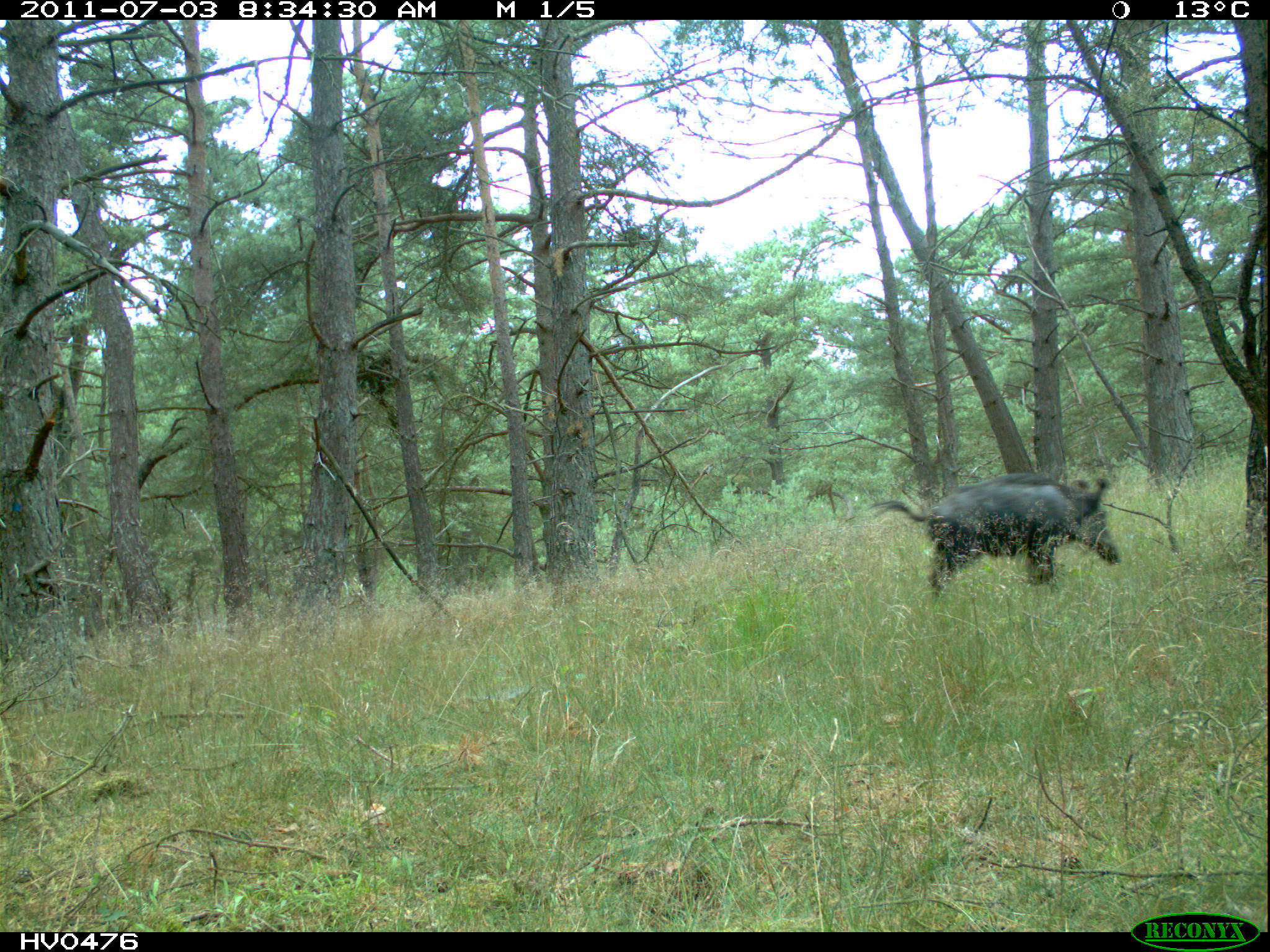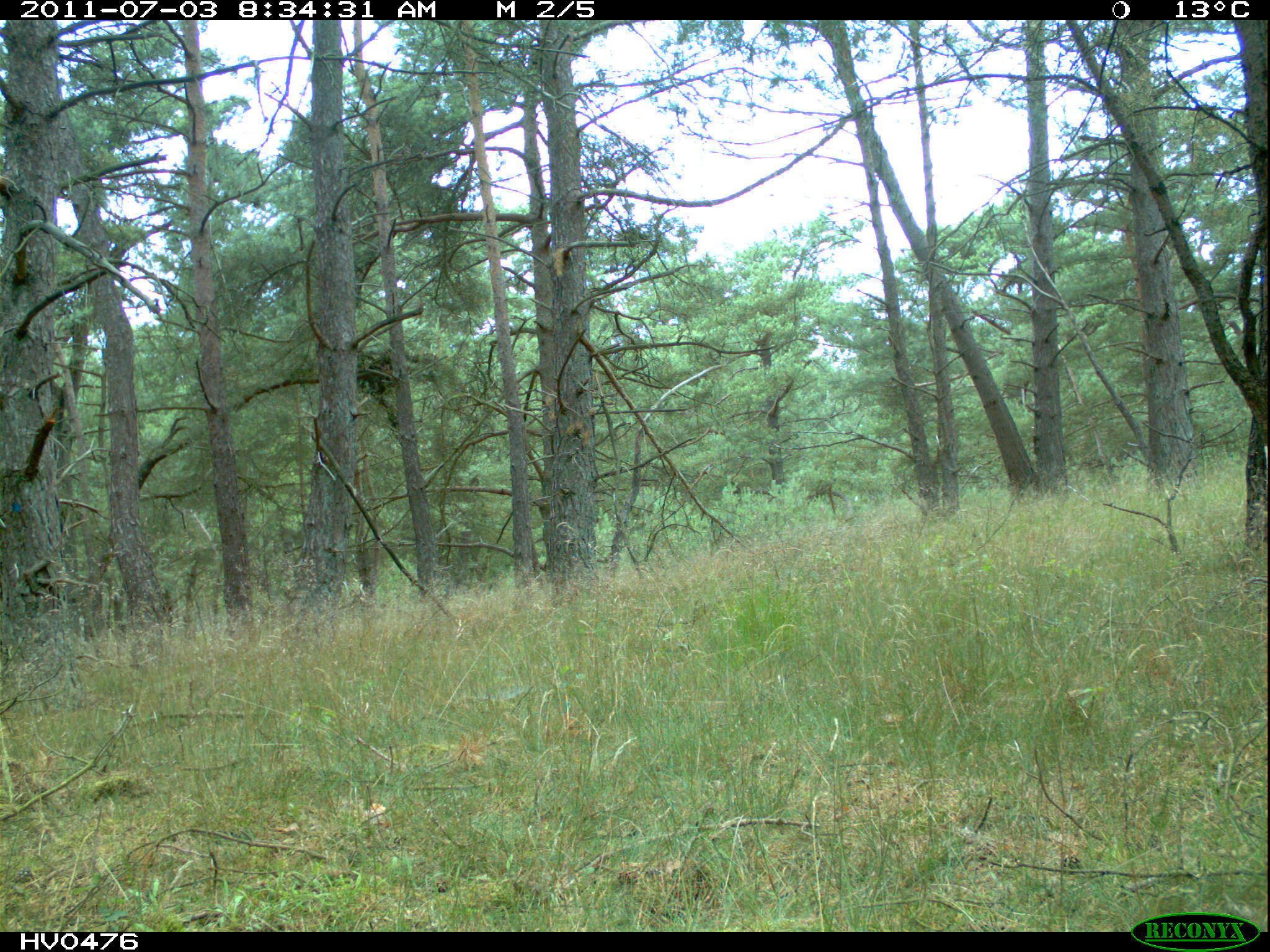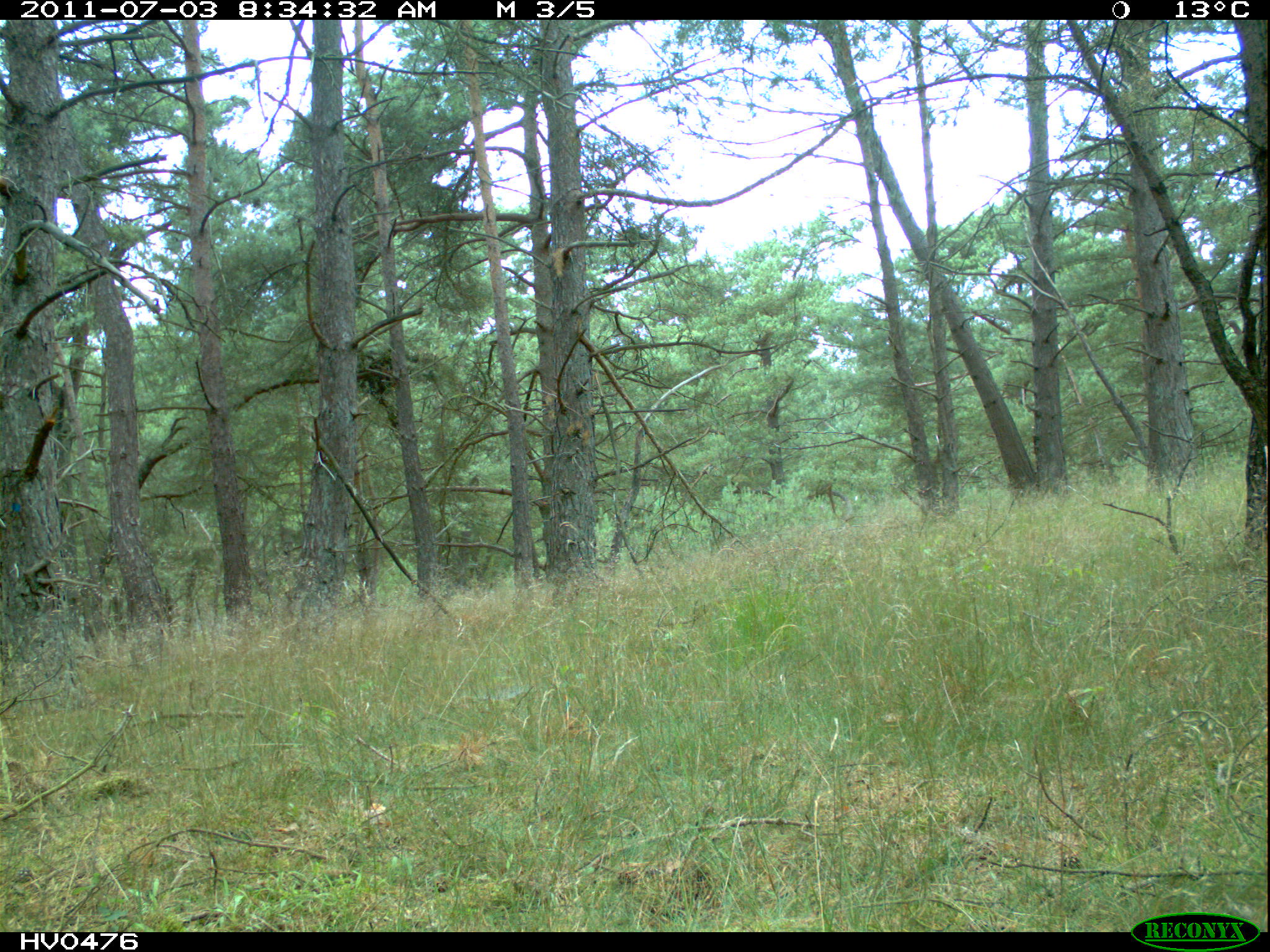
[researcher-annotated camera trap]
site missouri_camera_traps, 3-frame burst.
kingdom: Animalia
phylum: Chordata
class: Mammalia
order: Artiodactyla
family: Suidae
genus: Sus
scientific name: Sus scrofa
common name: wild boar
Wild boar (Sus scrofa). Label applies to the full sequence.